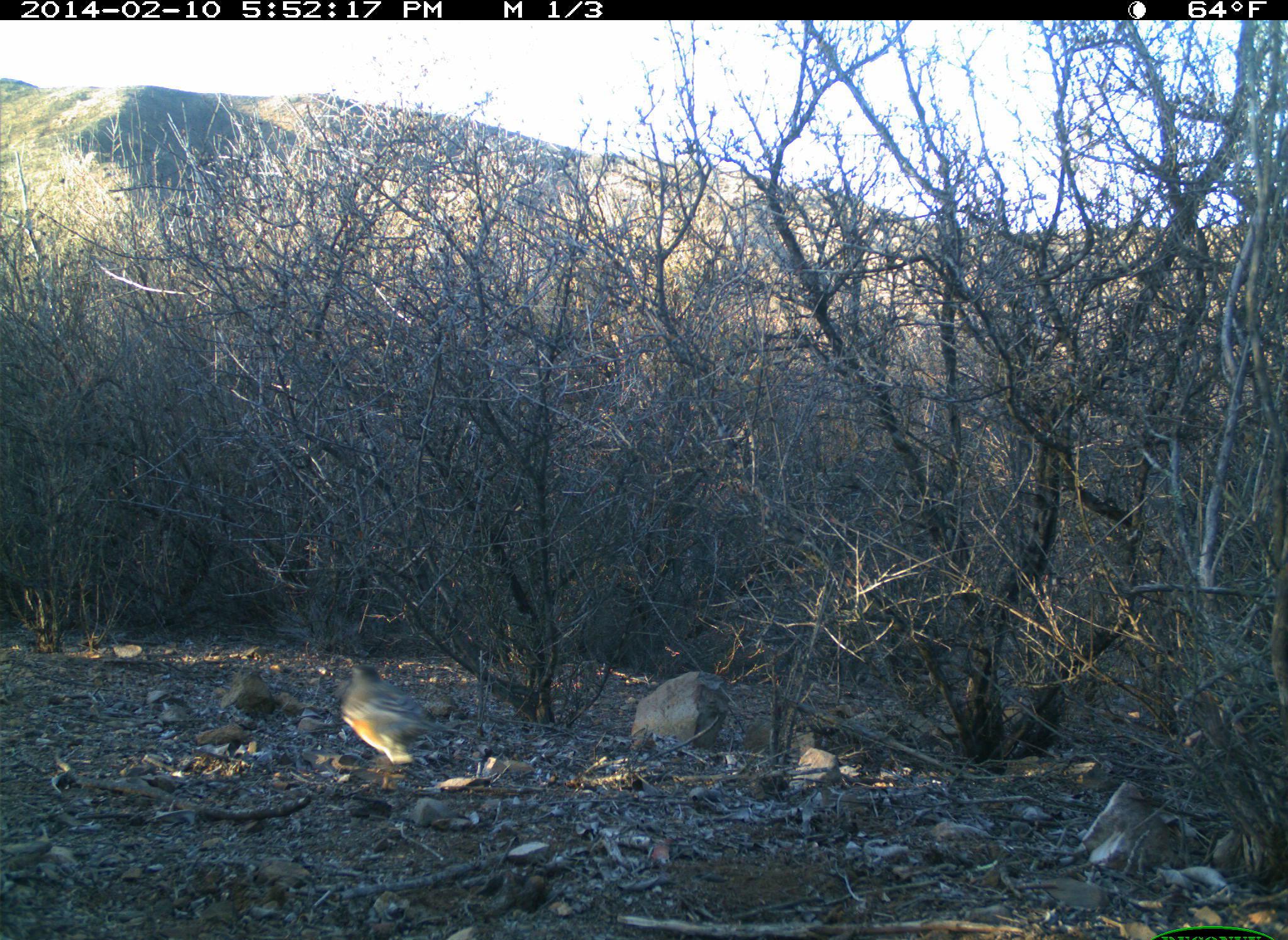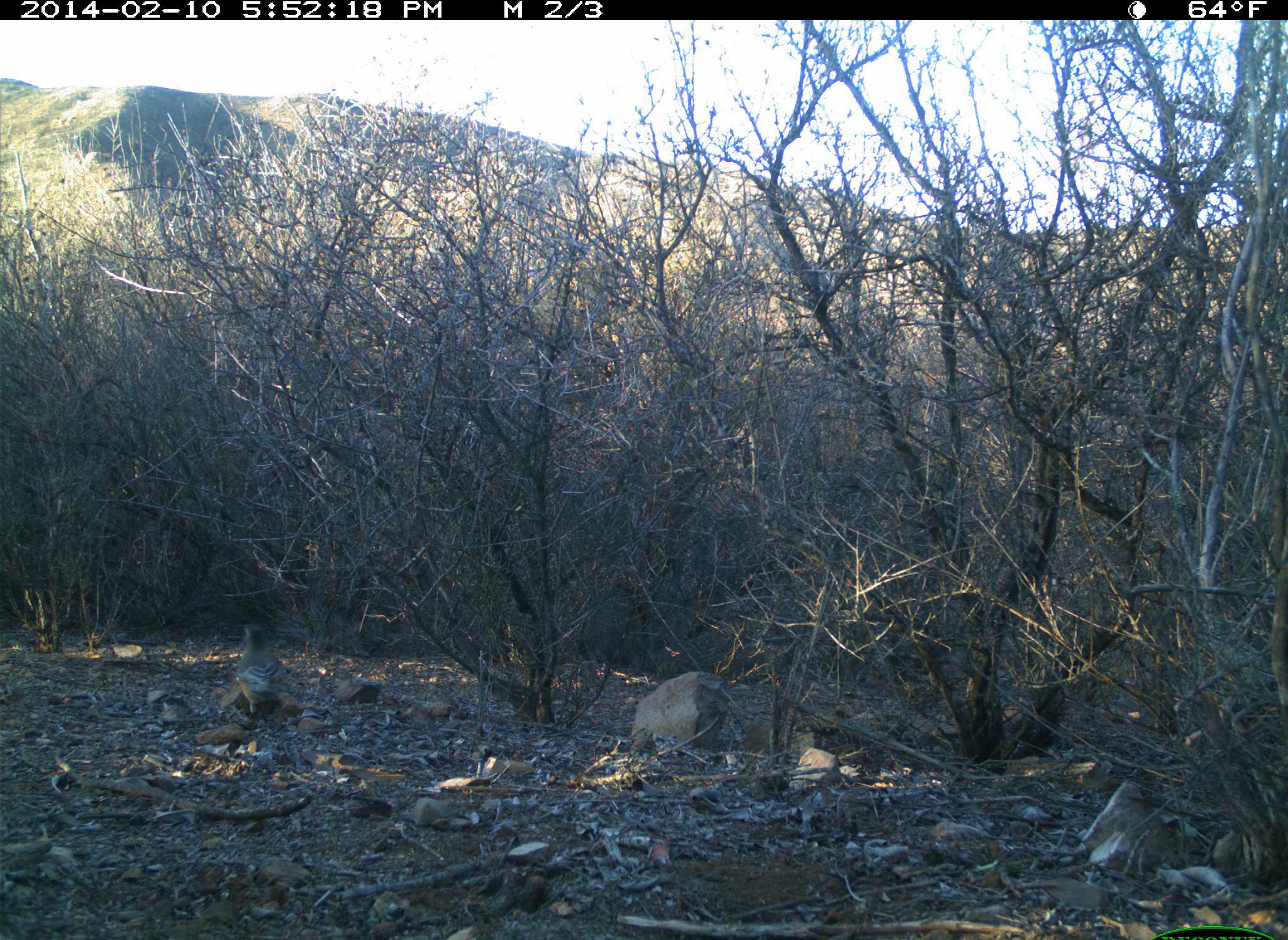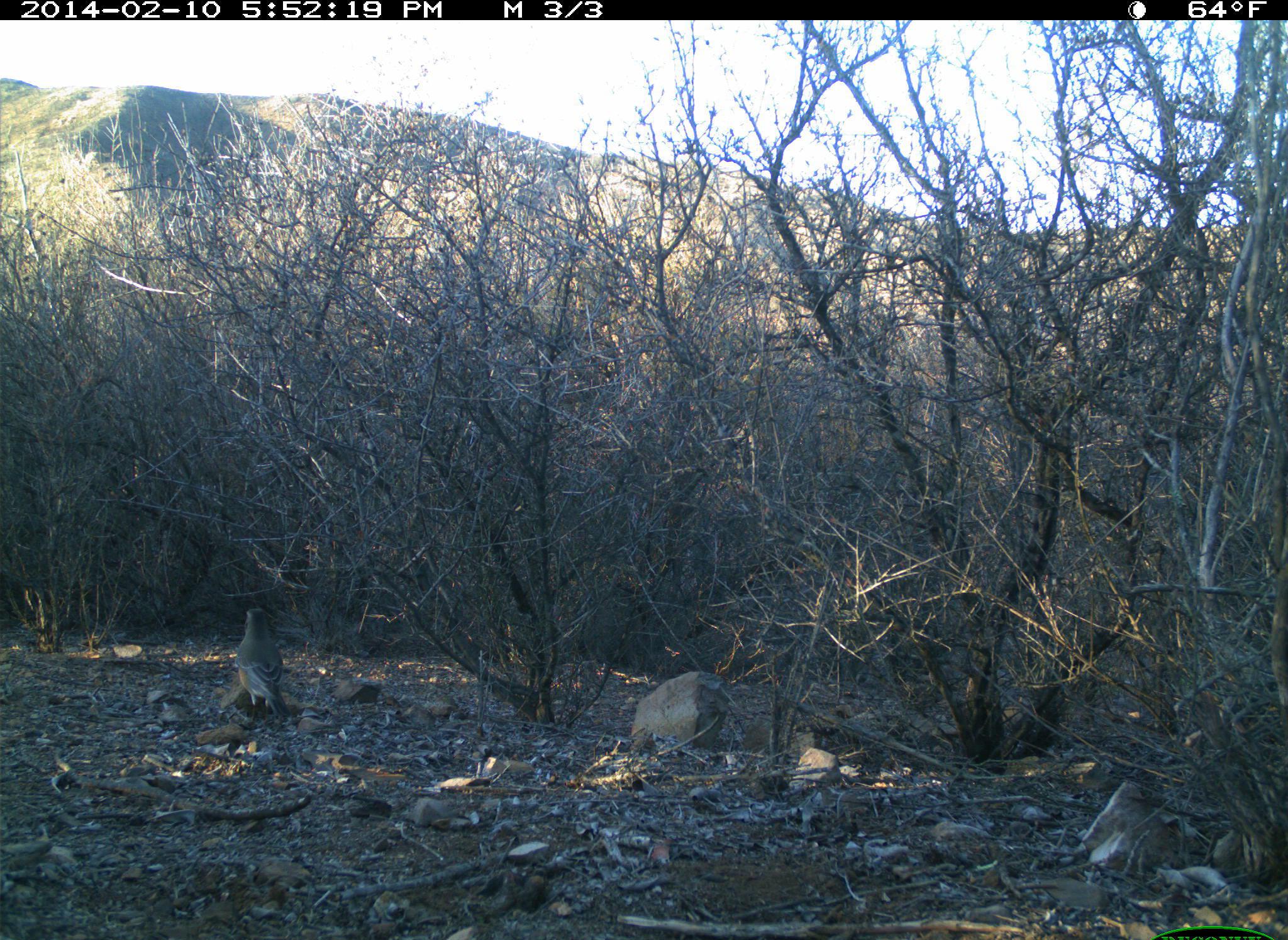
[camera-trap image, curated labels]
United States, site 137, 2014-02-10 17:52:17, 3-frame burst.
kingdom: Animalia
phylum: Chordata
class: Aves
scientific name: Aves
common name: bird